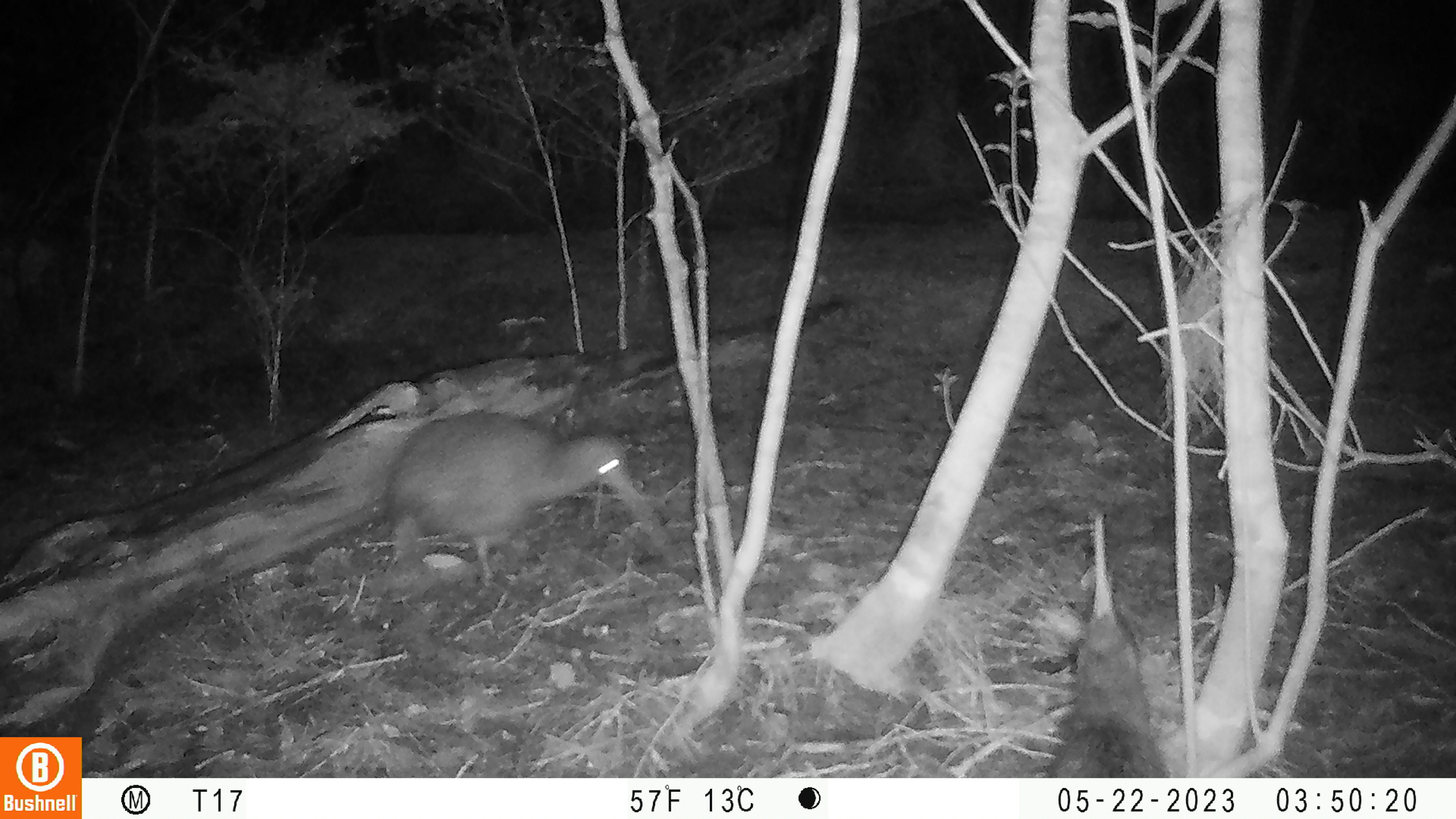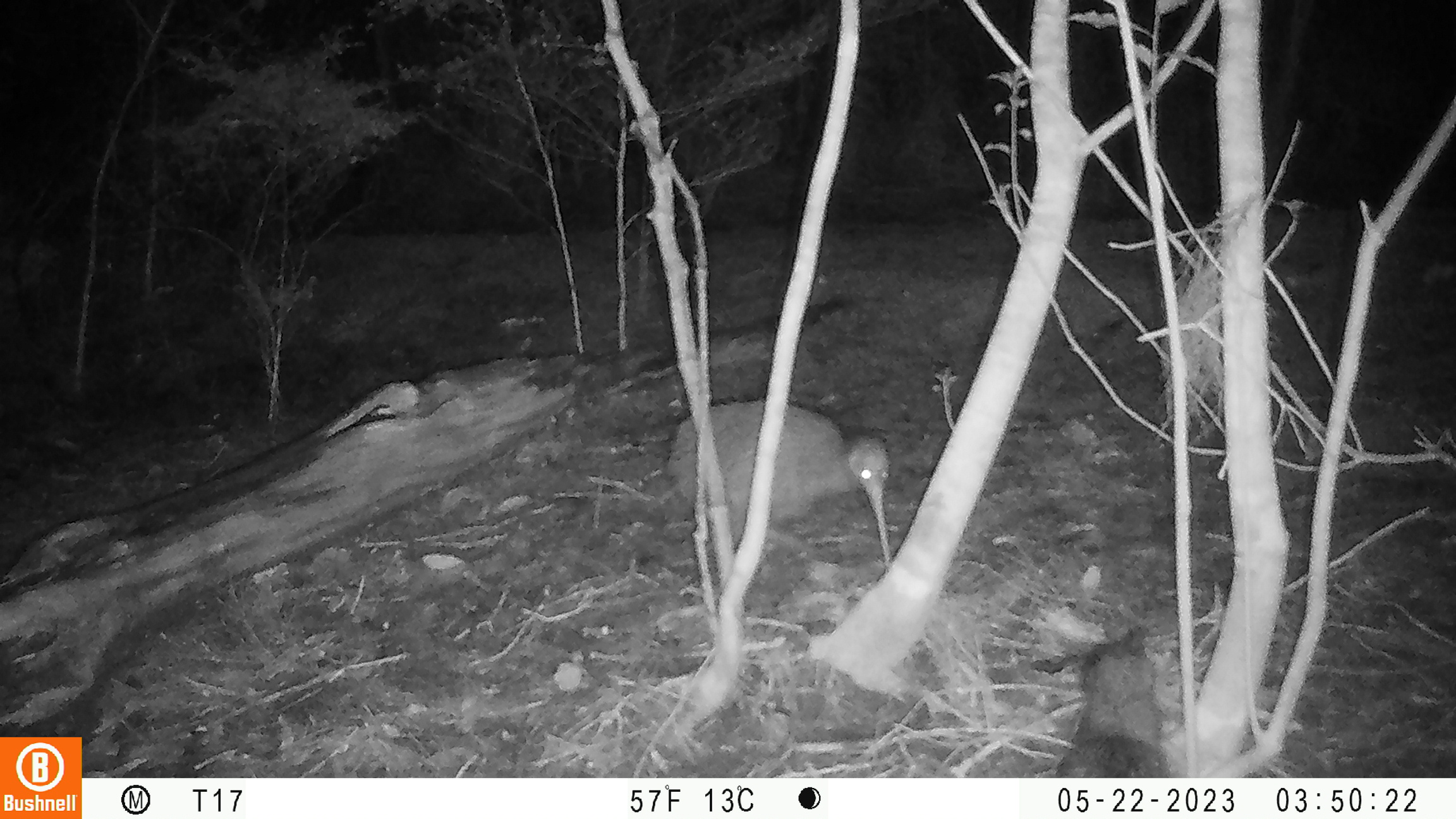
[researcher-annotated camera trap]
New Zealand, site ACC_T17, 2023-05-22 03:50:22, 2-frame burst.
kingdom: Animalia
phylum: Chordata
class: Aves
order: Apterygiformes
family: Apterygidae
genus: Apteryx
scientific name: Apteryx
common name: kiwi